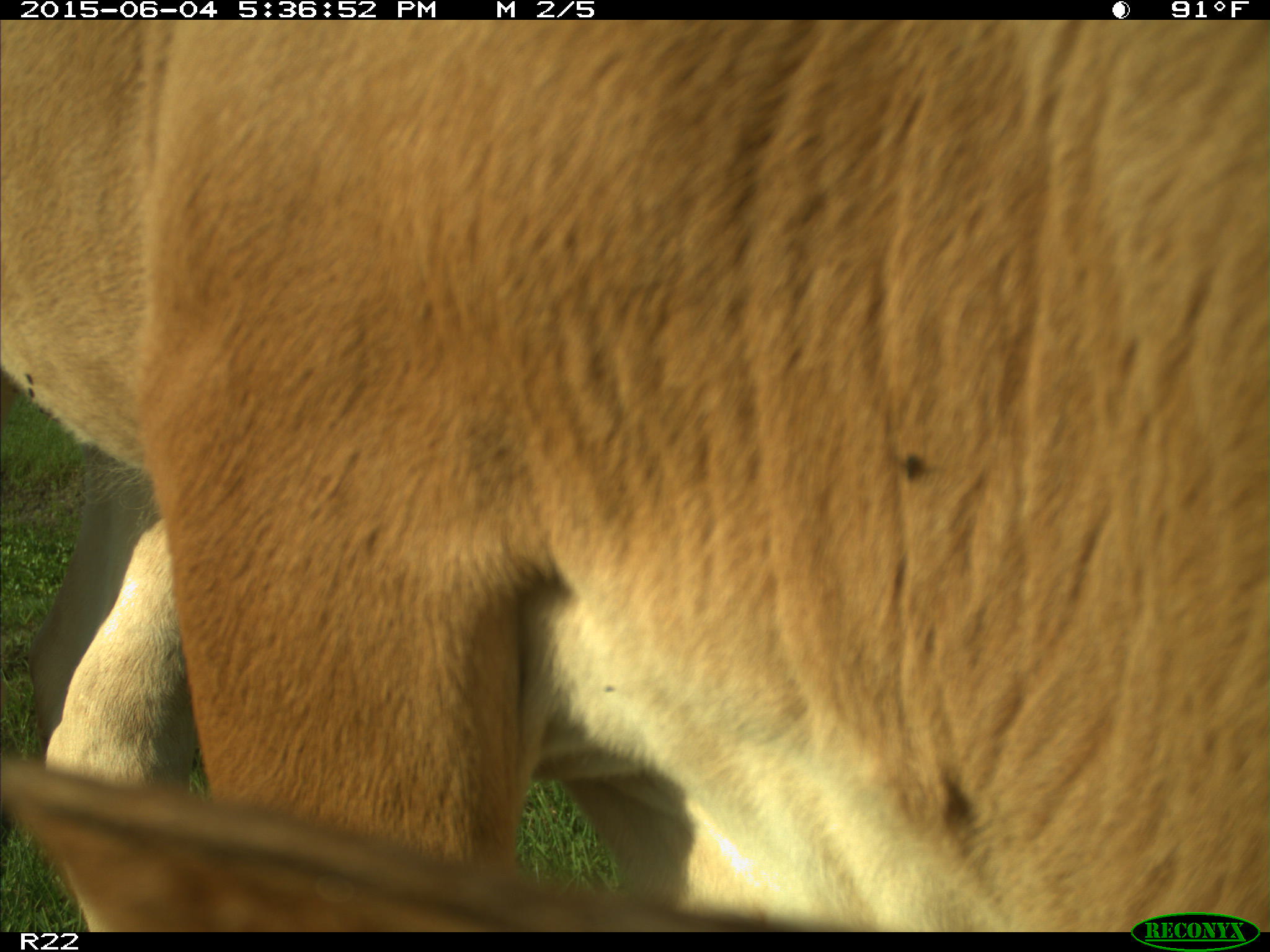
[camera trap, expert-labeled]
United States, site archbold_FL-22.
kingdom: Animalia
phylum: Chordata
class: Mammalia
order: Artiodactyla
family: Bovidae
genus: Bos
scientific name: Bos taurus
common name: domestic cow